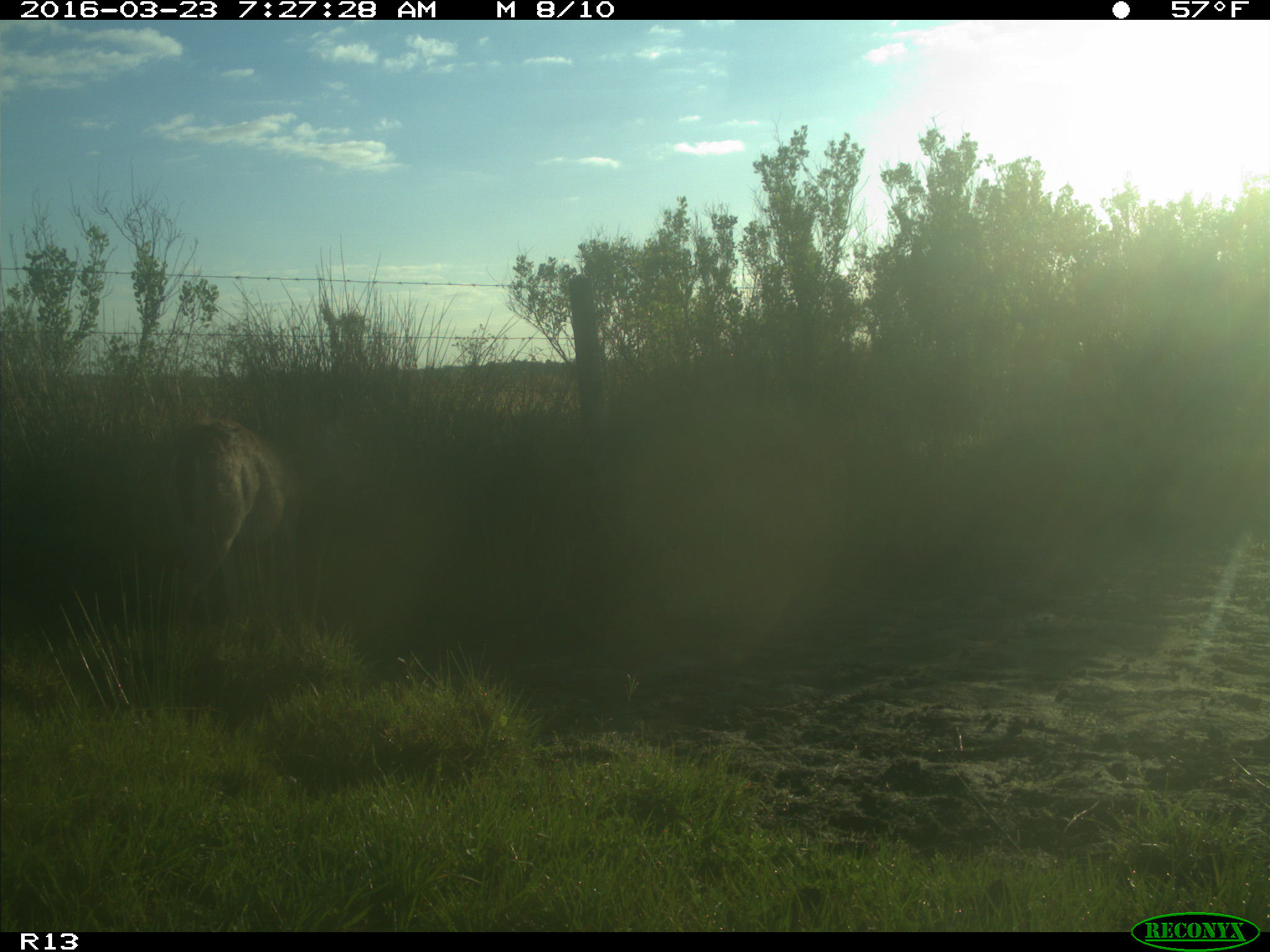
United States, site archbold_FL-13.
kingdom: Animalia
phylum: Chordata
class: Mammalia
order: Artiodactyla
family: Cervidae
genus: Odocoileus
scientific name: Odocoileus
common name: deer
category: unidentified deer